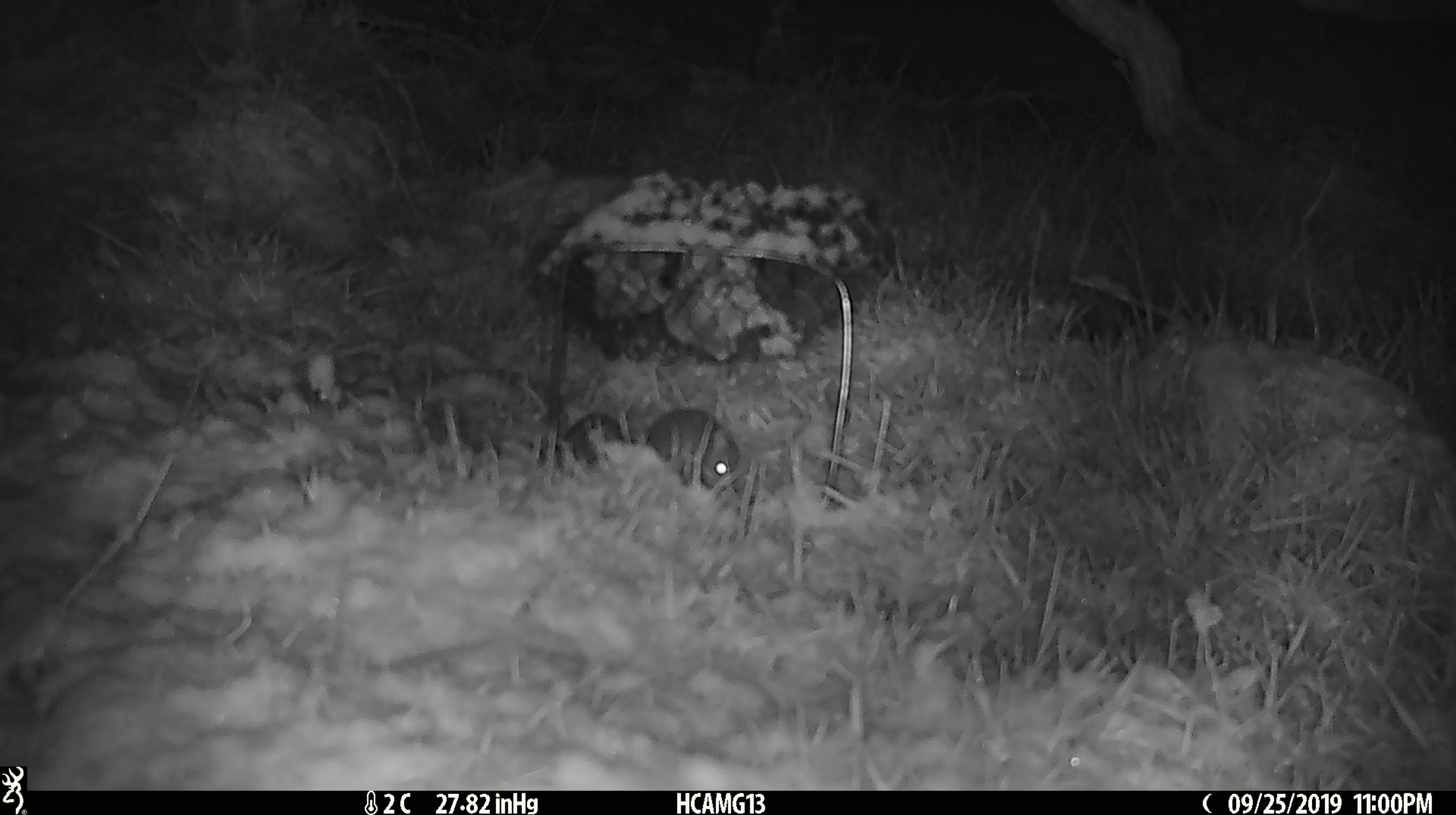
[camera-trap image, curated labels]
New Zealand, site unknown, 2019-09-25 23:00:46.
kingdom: Animalia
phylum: Chordata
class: Mammalia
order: Rodentia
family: Muridae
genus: Mus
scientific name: Mus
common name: mouse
Mouse (Mus).